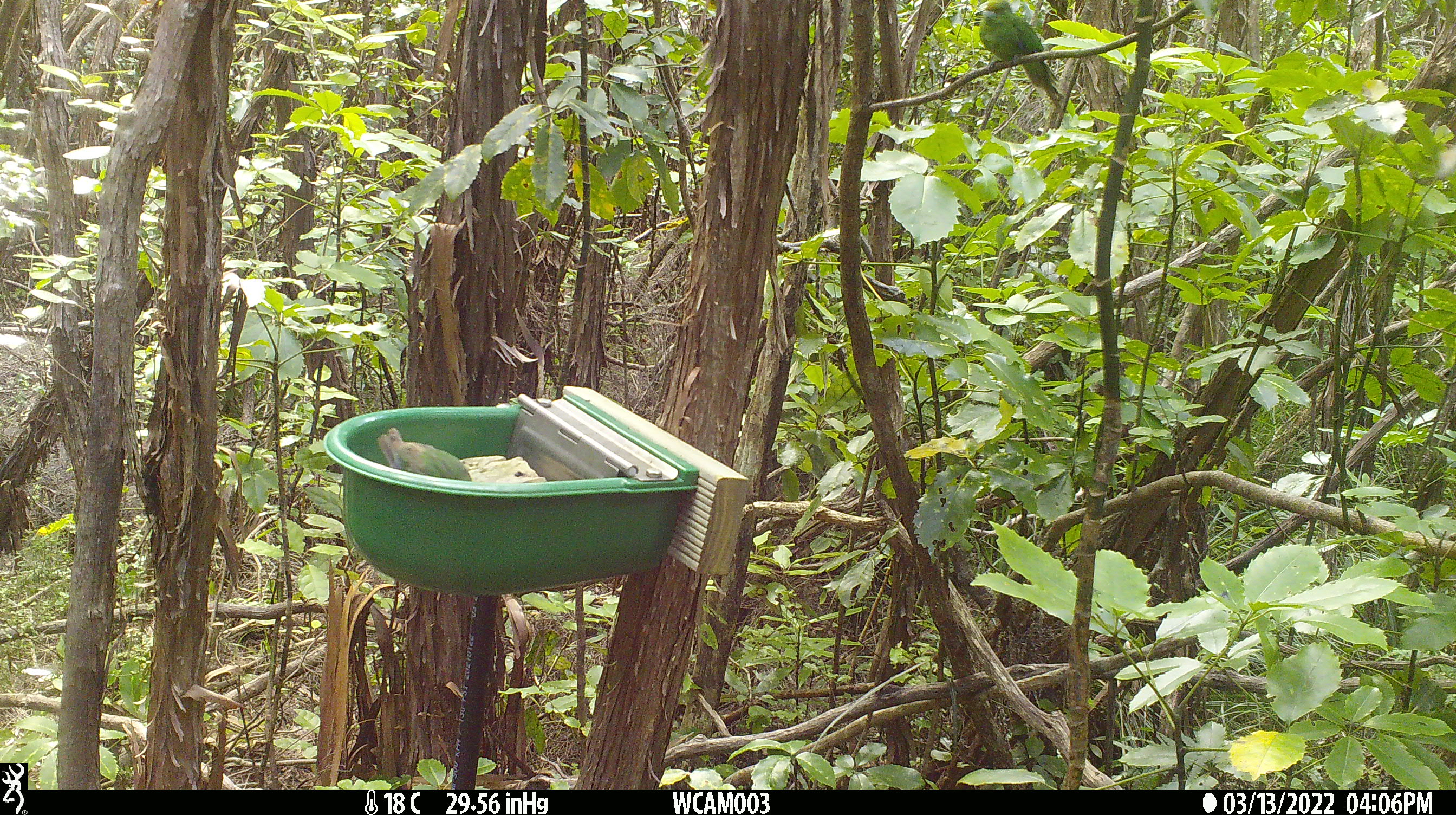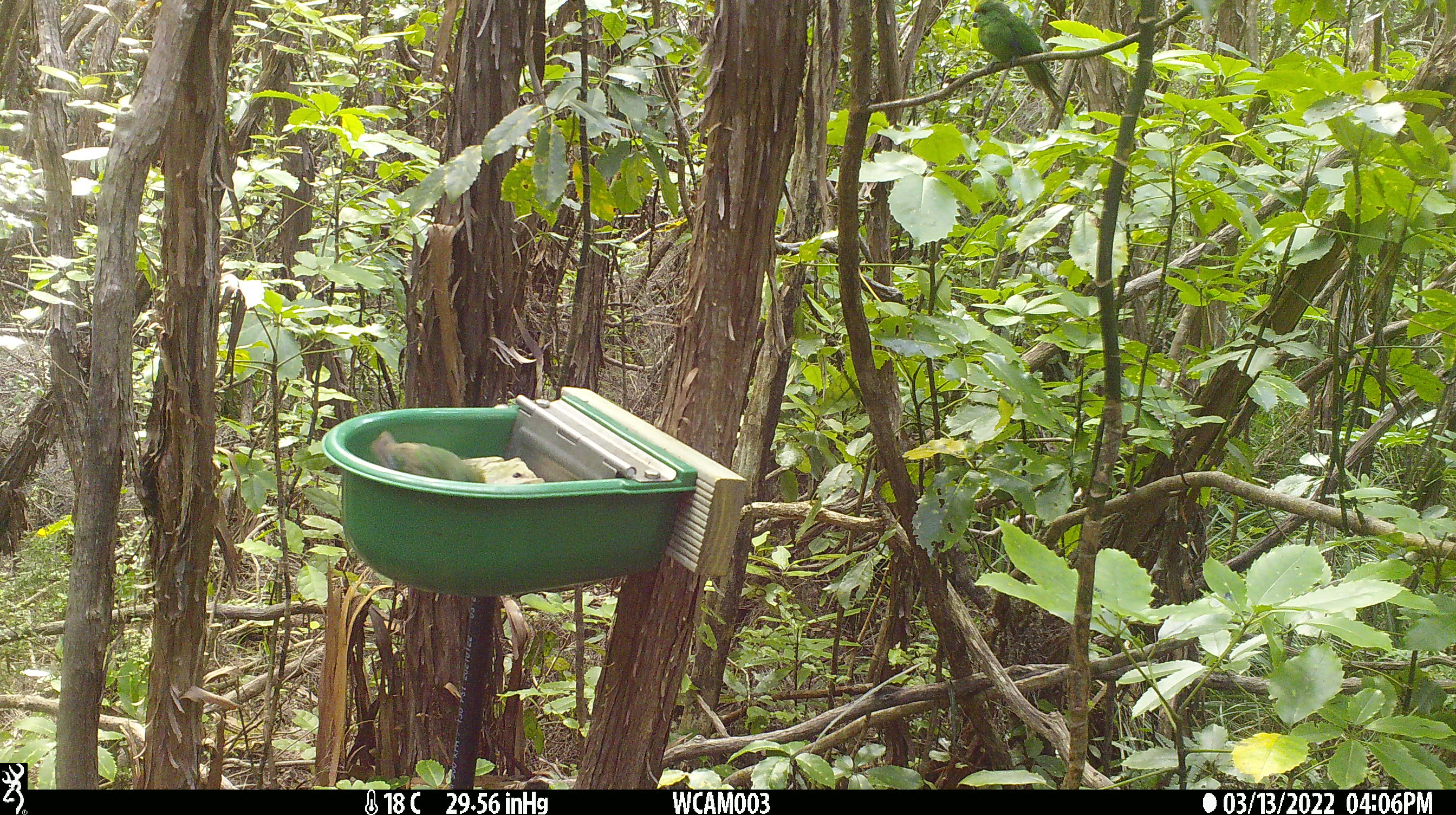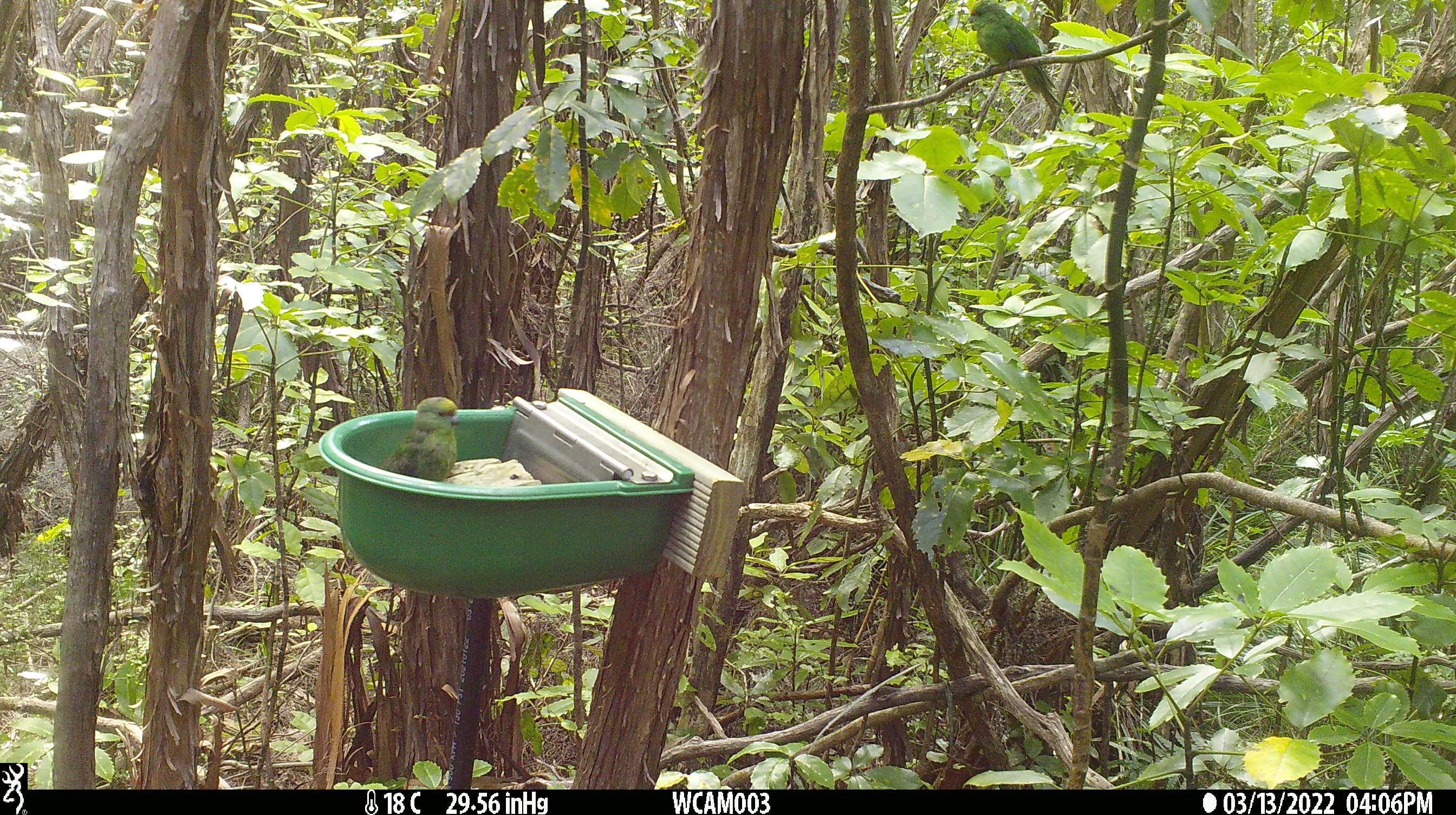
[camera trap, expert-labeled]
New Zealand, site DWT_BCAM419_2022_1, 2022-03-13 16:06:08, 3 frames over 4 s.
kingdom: Animalia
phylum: Chordata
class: Aves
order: Psittaciformes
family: Psittaculidae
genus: Cyanoramphus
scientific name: Cyanoramphus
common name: parakeet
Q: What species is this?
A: Parakeet (Cyanoramphus).